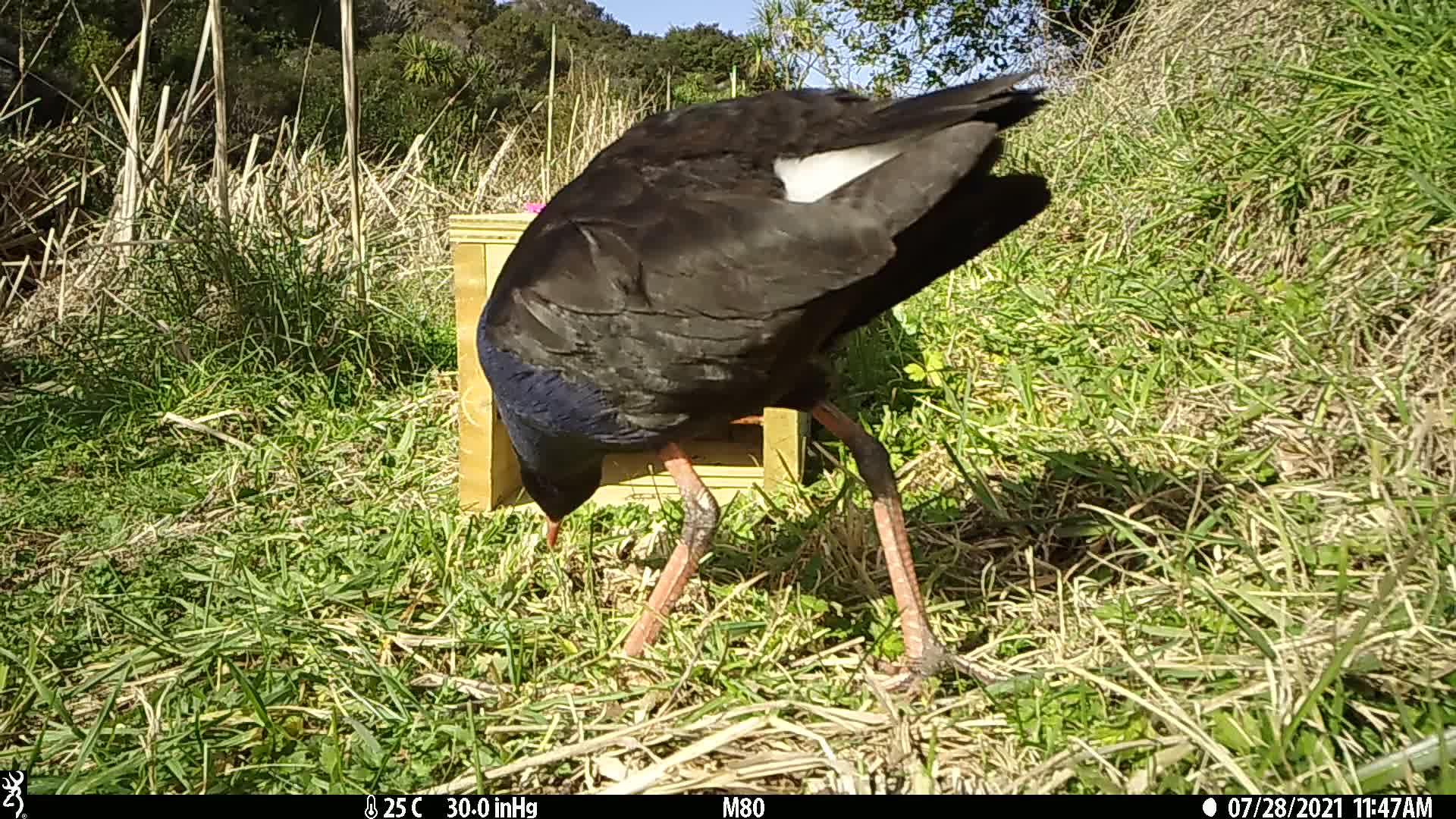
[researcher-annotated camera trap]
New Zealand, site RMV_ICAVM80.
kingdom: Animalia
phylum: Chordata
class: Aves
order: Gruiformes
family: Rallidae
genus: Porphyrio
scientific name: Porphyrio melanotus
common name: australasian swamphen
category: pukeko